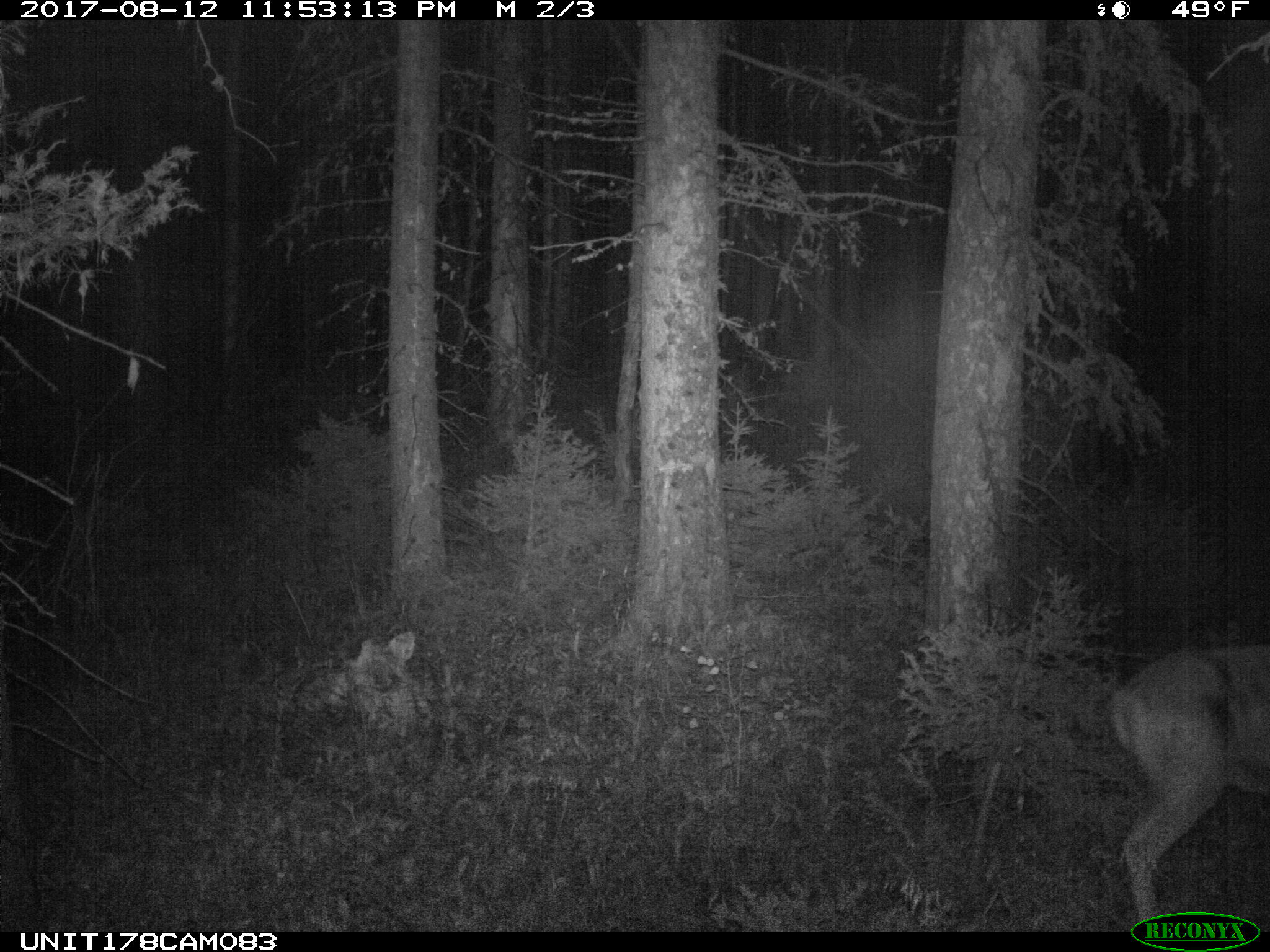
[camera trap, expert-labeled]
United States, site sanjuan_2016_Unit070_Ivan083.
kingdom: Animalia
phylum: Chordata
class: Mammalia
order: Artiodactyla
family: Cervidae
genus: Odocoileus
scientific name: Odocoileus hemionus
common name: mule deer